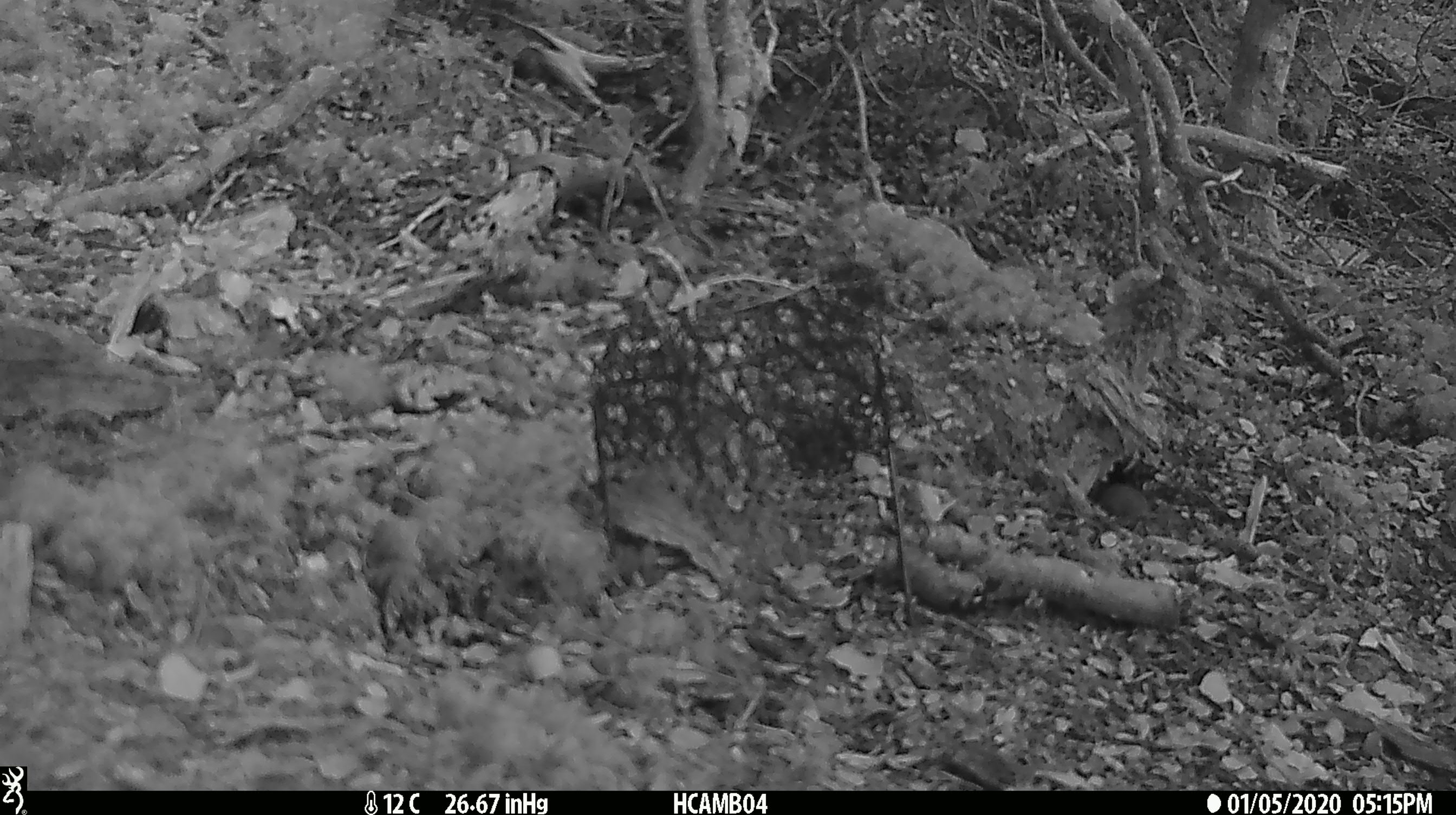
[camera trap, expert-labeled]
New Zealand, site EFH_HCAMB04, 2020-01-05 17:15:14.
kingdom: Animalia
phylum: Chordata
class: Mammalia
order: Rodentia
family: Muridae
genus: Mus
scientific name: Mus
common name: mouse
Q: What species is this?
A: Mouse (Mus).